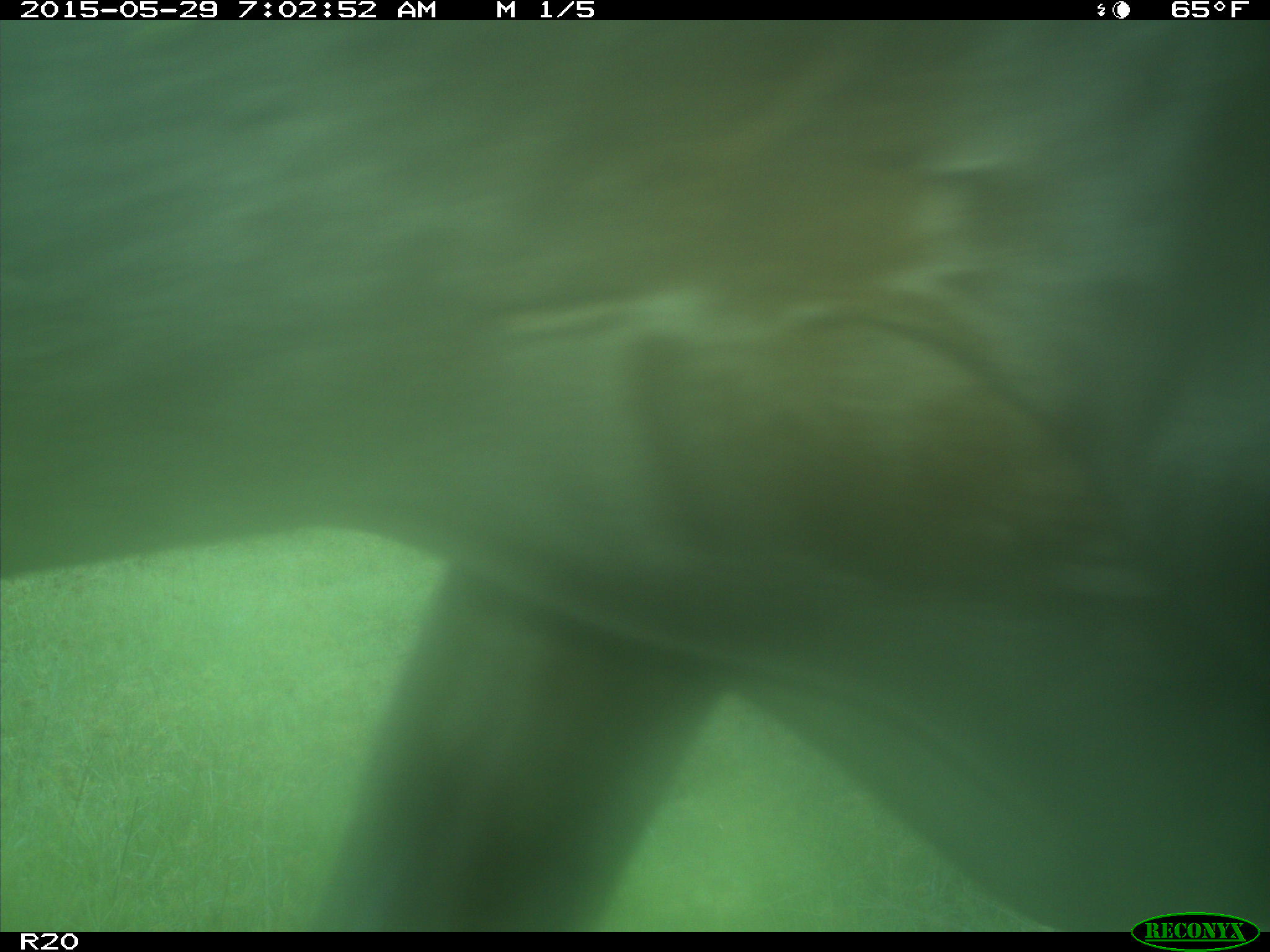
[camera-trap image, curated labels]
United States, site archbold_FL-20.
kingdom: Animalia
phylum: Chordata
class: Mammalia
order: Artiodactyla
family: Bovidae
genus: Bos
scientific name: Bos taurus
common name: domestic cow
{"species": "Bos taurus (domestic cow)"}